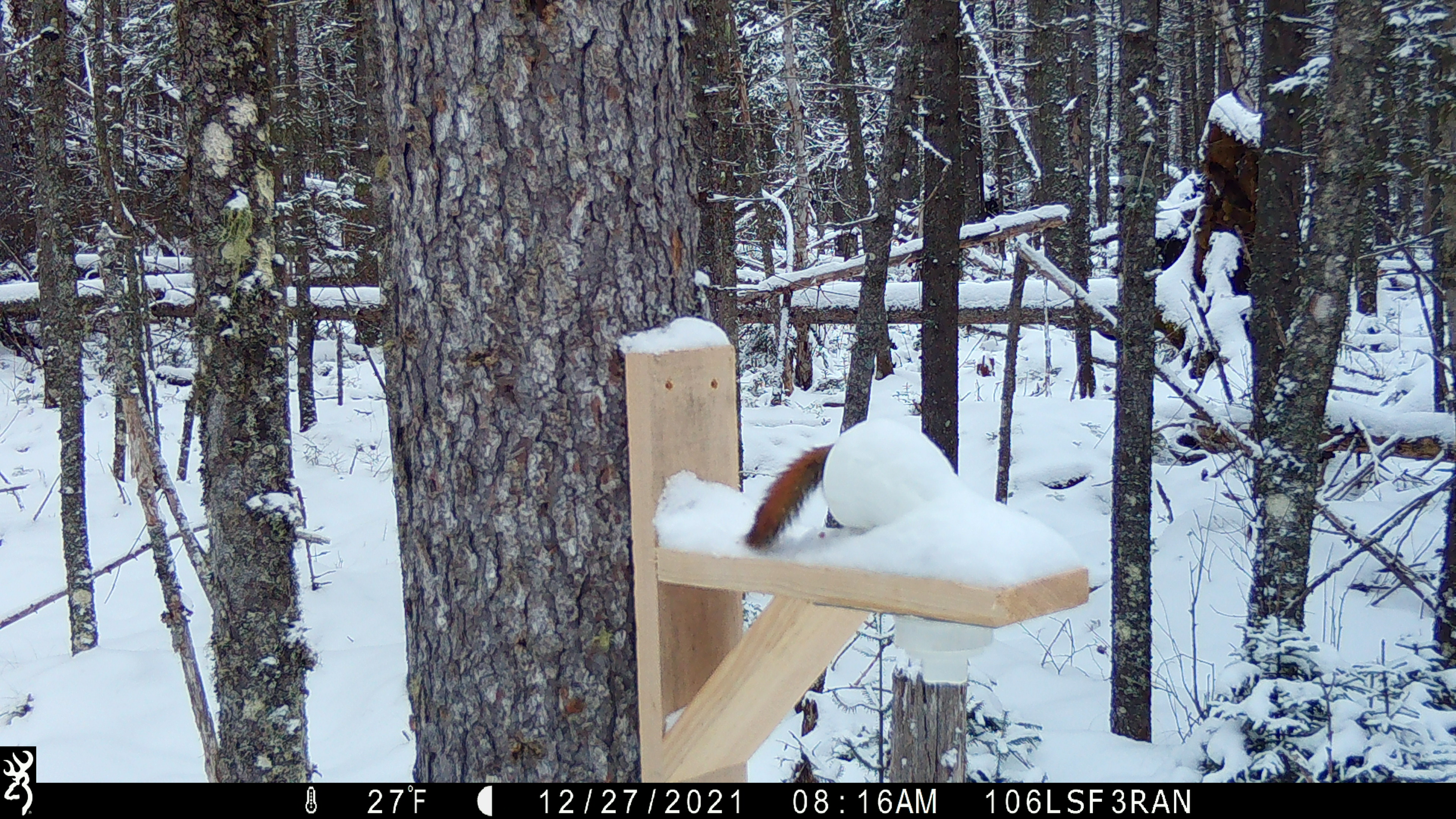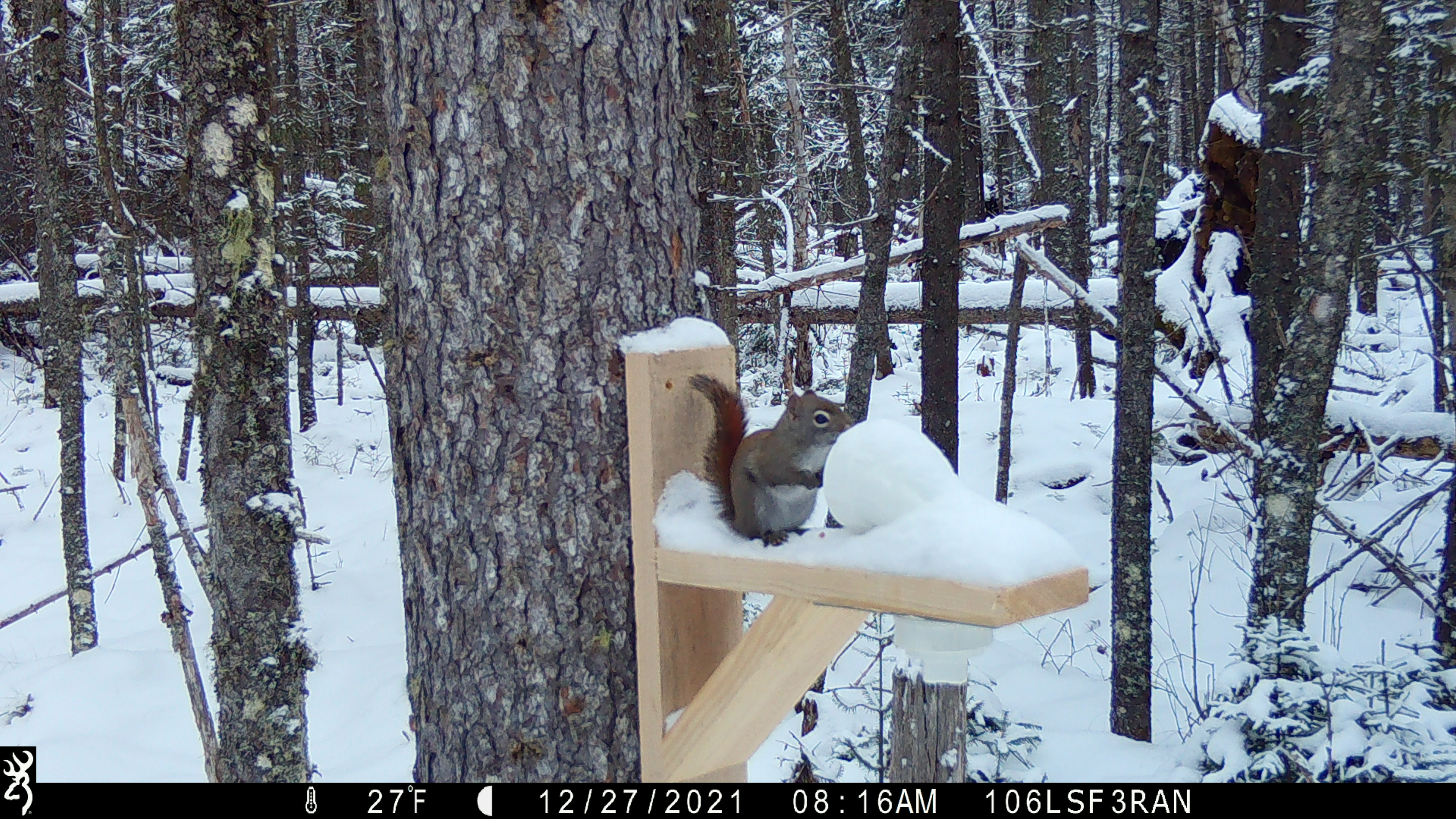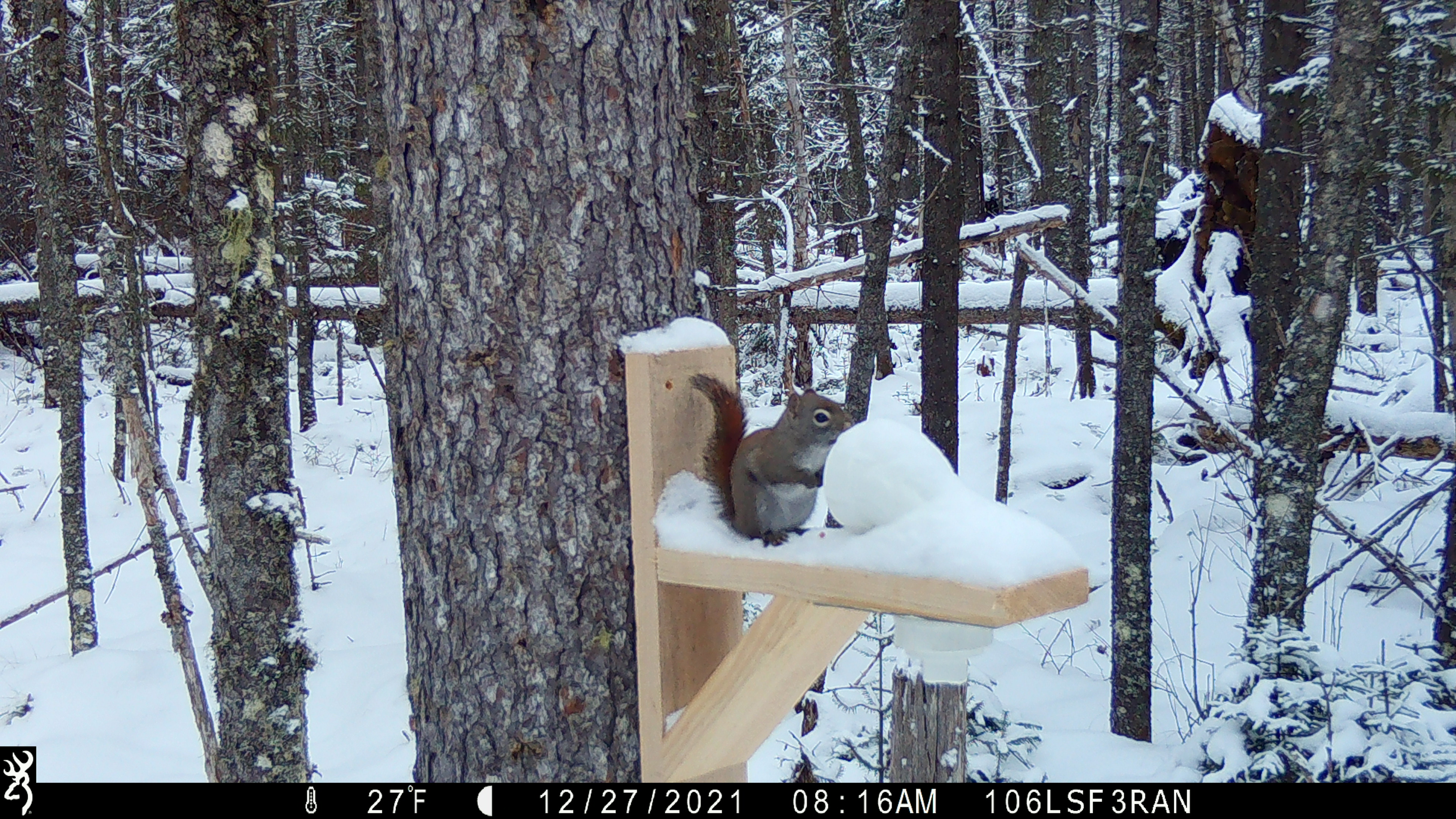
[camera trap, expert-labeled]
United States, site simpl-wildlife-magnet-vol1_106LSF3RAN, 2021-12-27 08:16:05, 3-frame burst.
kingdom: Animalia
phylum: Chordata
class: Mammalia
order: Rodentia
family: Sciuridae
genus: Tamiasciurus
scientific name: Tamiasciurus hudsonicus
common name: red squirrel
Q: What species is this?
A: Red squirrel (Tamiasciurus hudsonicus).